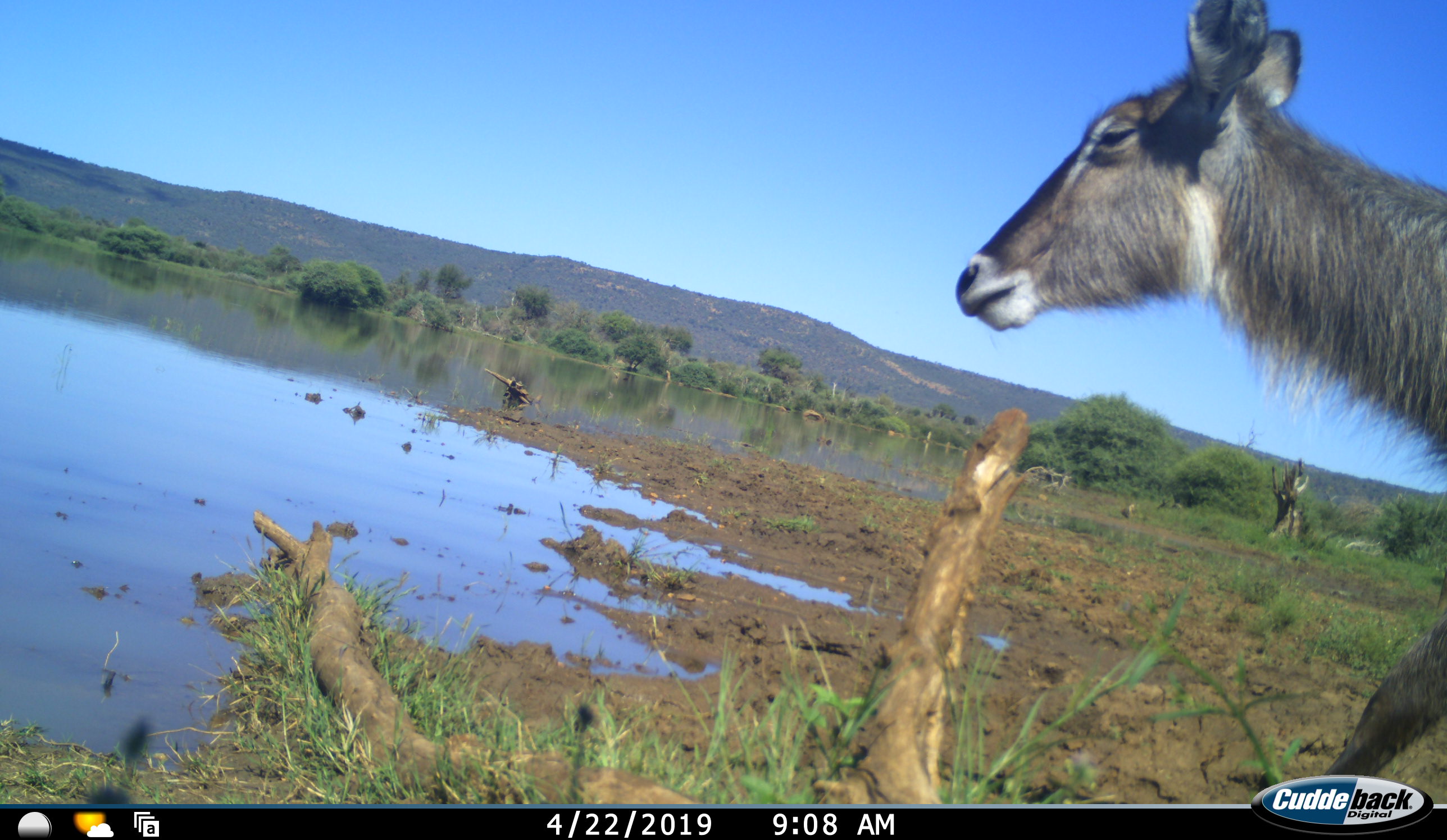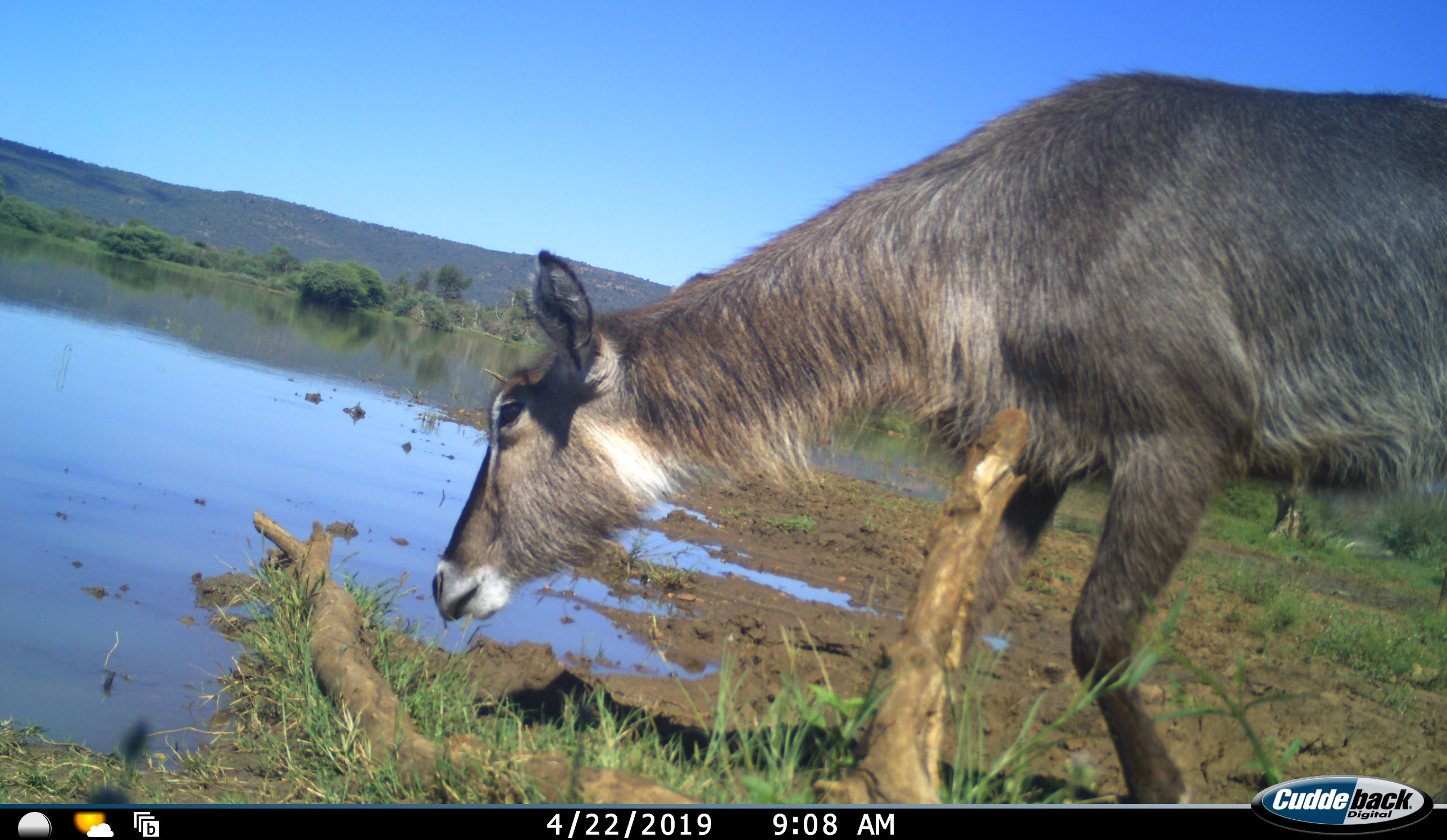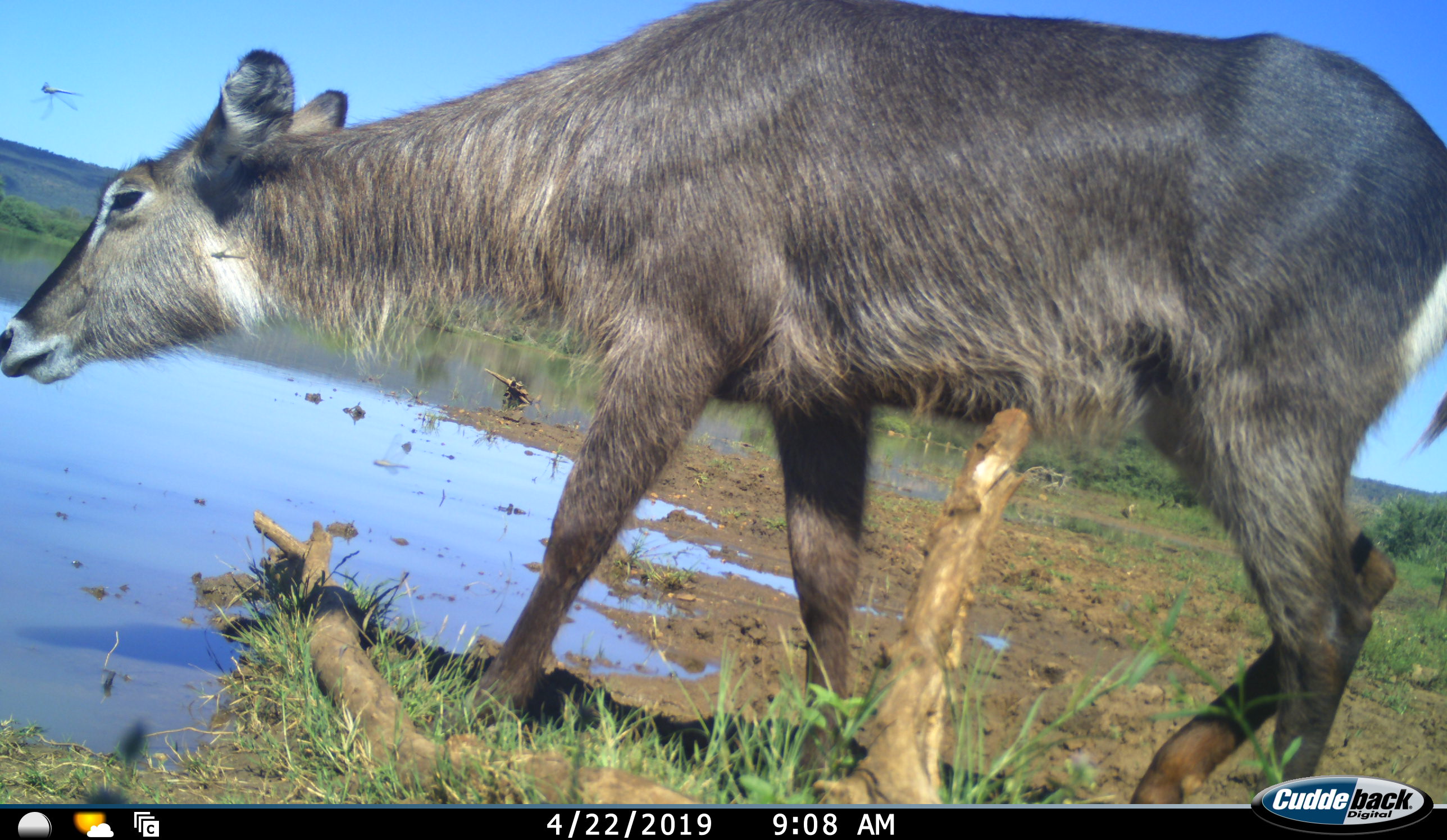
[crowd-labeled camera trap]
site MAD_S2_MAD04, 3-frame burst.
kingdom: Animalia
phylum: Chordata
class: Mammalia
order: Artiodactyla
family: Bovidae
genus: Kobus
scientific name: Kobus ellipsiprymnus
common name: waterbuck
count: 1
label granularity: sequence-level